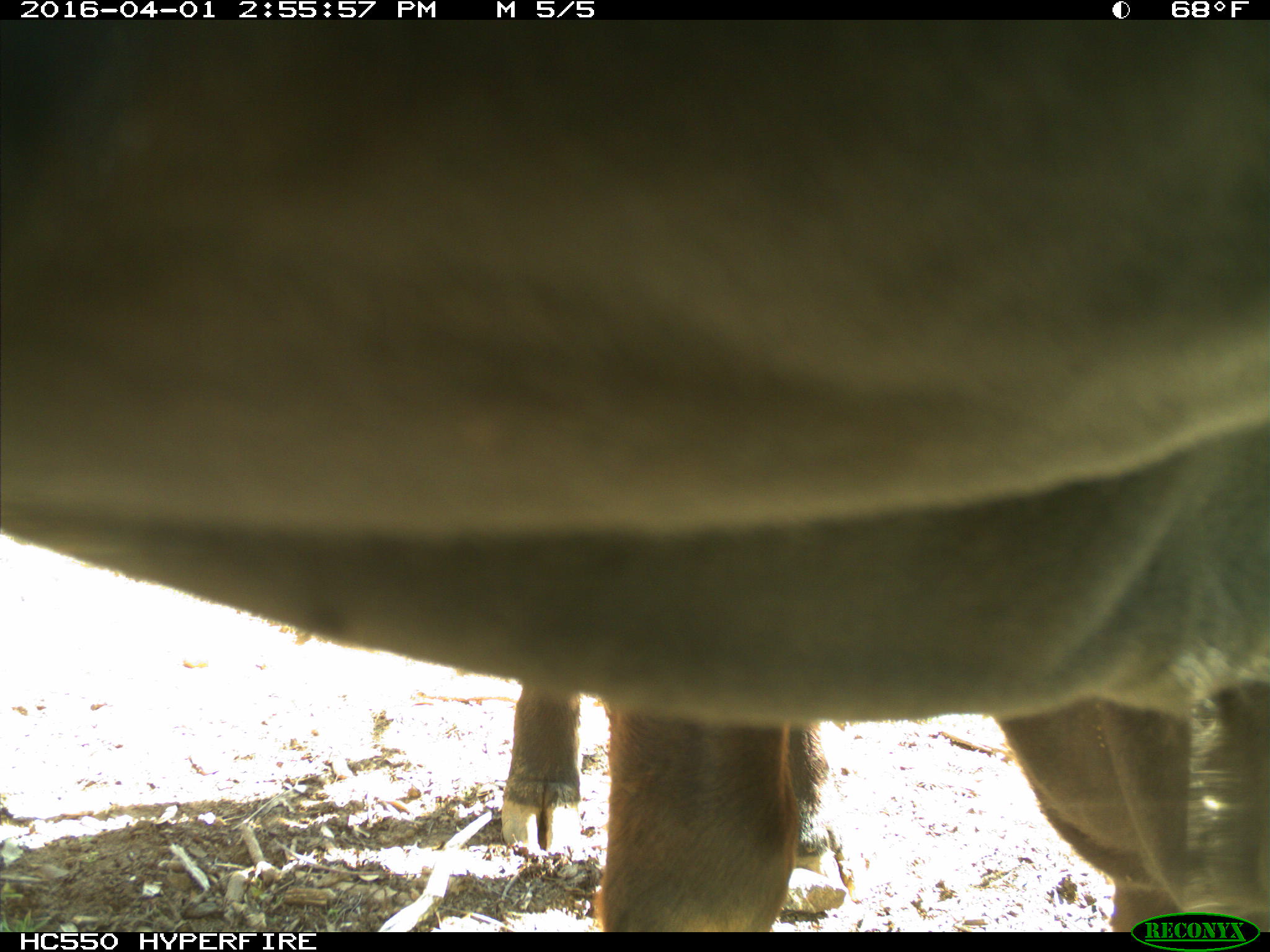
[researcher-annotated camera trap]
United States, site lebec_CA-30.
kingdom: Animalia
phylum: Chordata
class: Mammalia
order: Artiodactyla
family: Bovidae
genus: Bos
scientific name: Bos taurus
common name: domestic cow